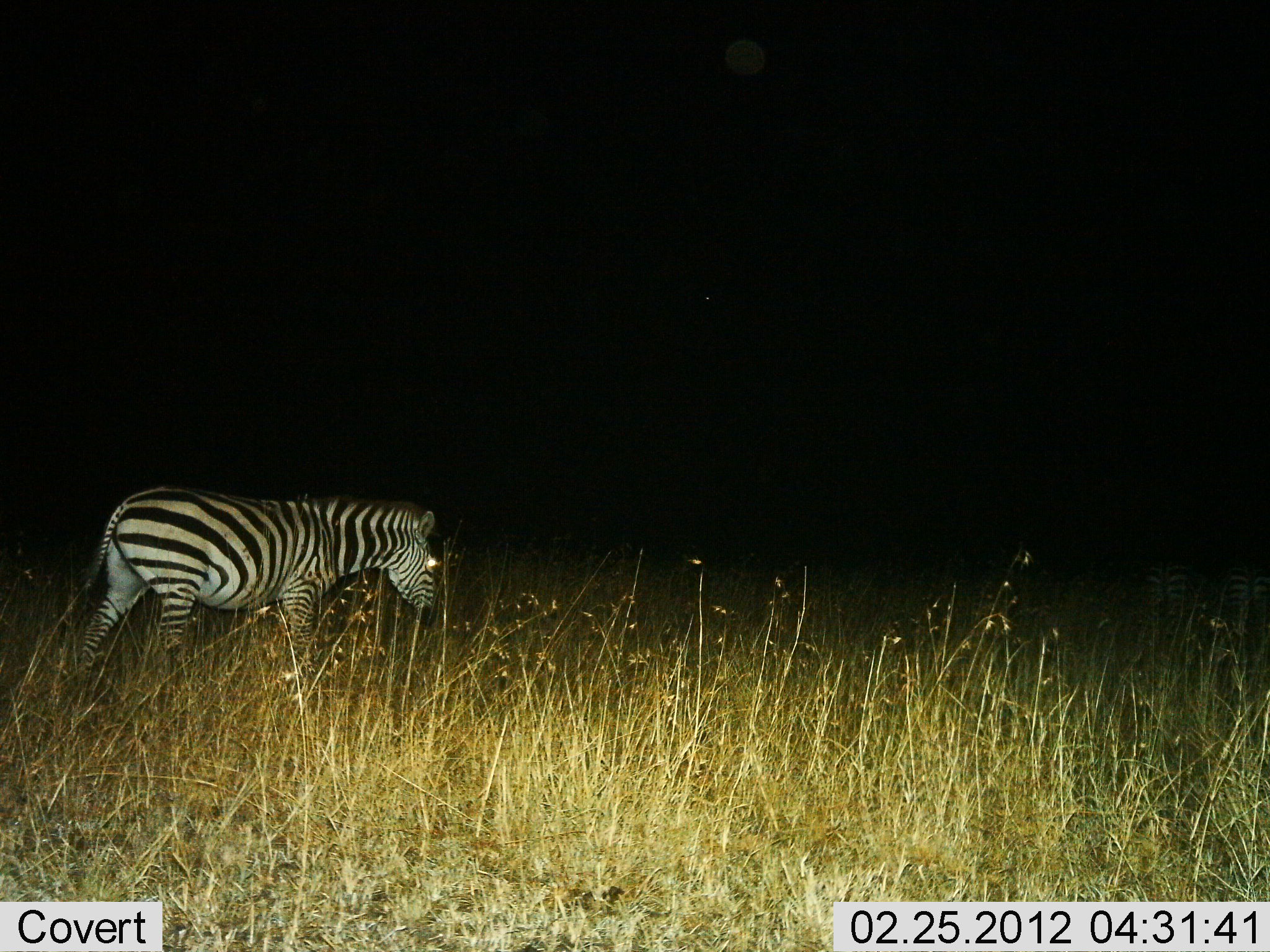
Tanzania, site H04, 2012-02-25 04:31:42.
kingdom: Animalia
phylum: Chordata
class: Mammalia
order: Perissodactyla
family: Equidae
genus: Equus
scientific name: Equus quagga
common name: plains zebra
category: zebra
Zebra (plains zebra) (Equus quagga), count 1. Behavior (volunteer vote fractions): standing 21%, resting 4%, moving 75%, interacting 0%. Young present (vote fraction): 0%. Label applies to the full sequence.